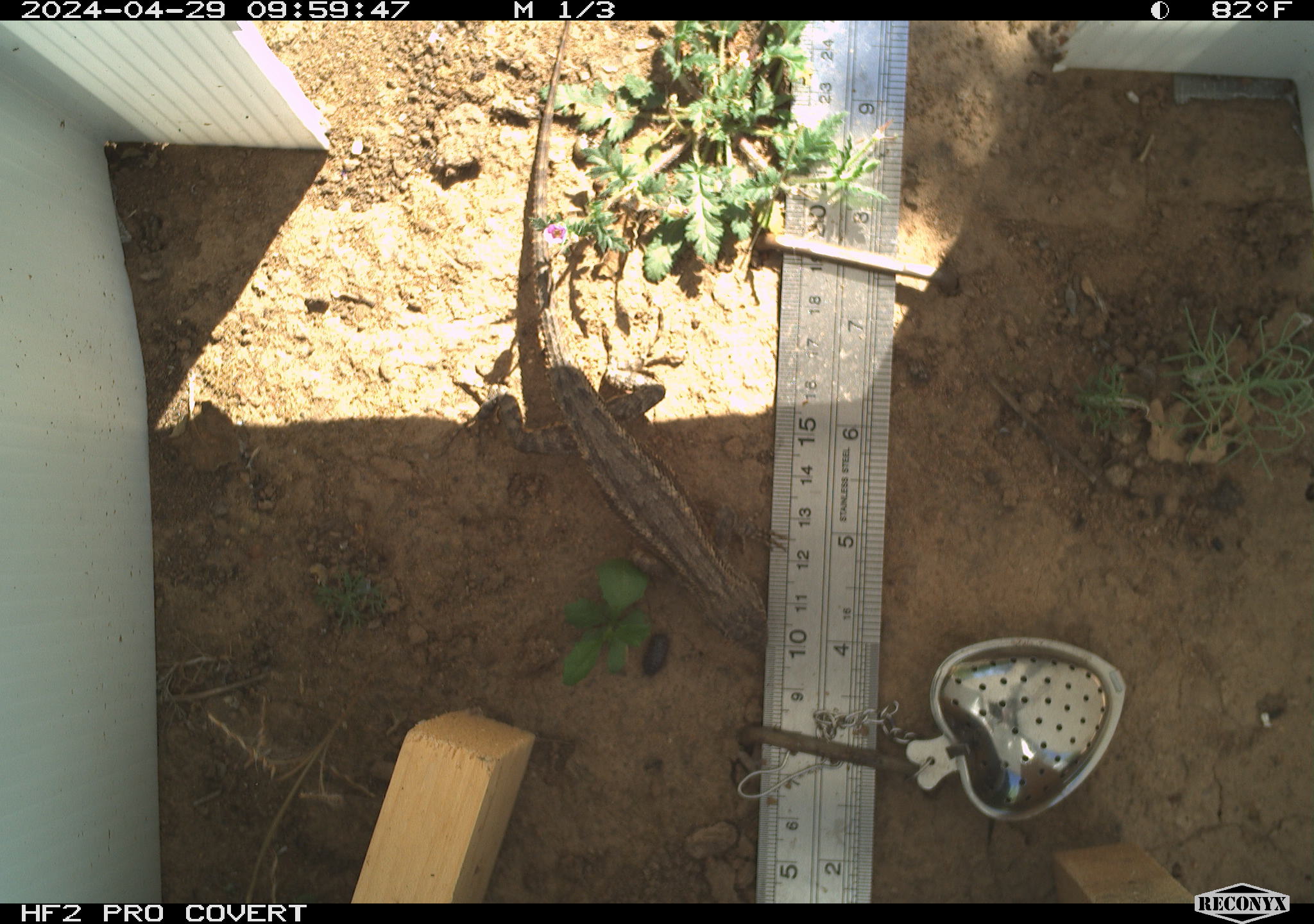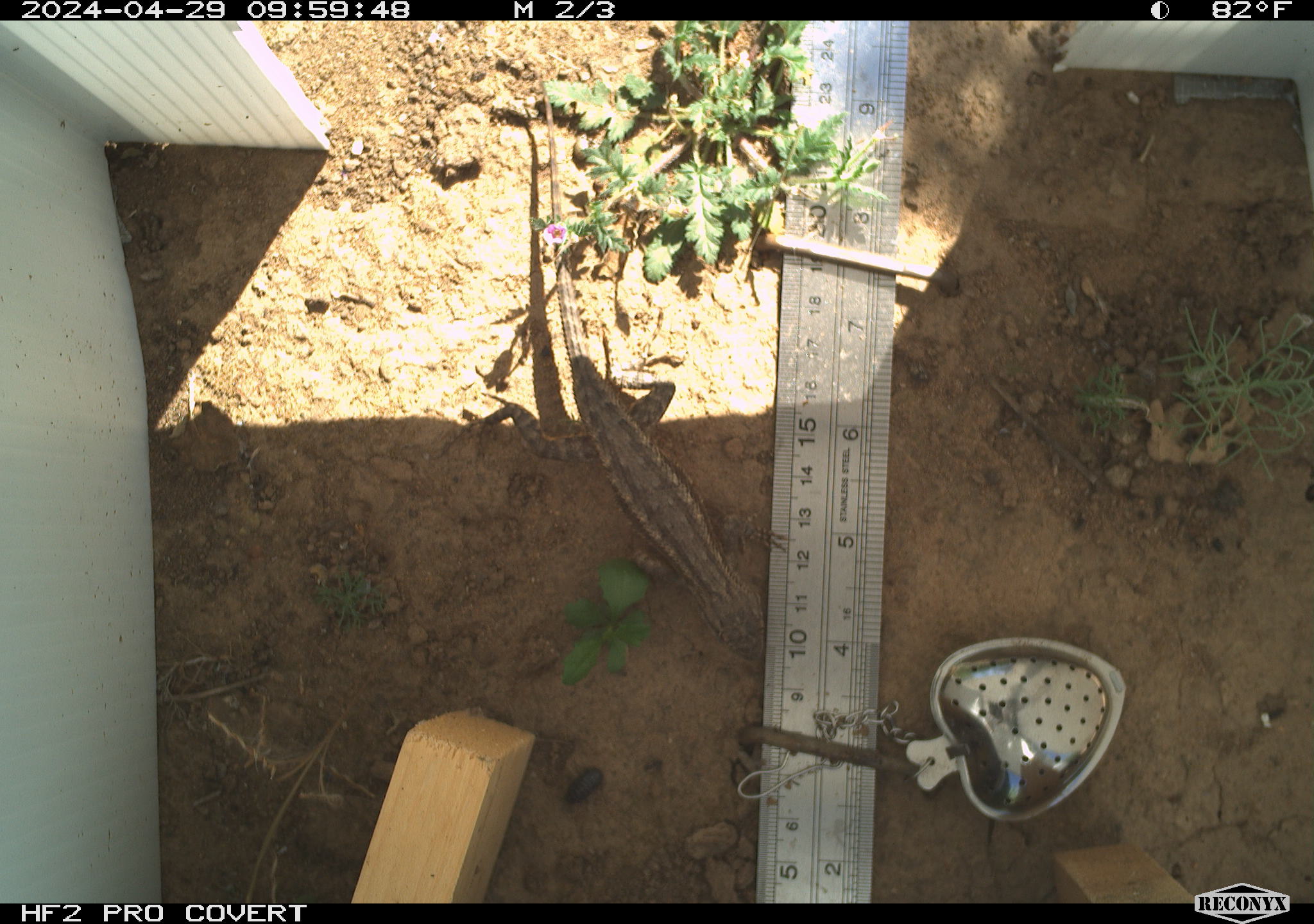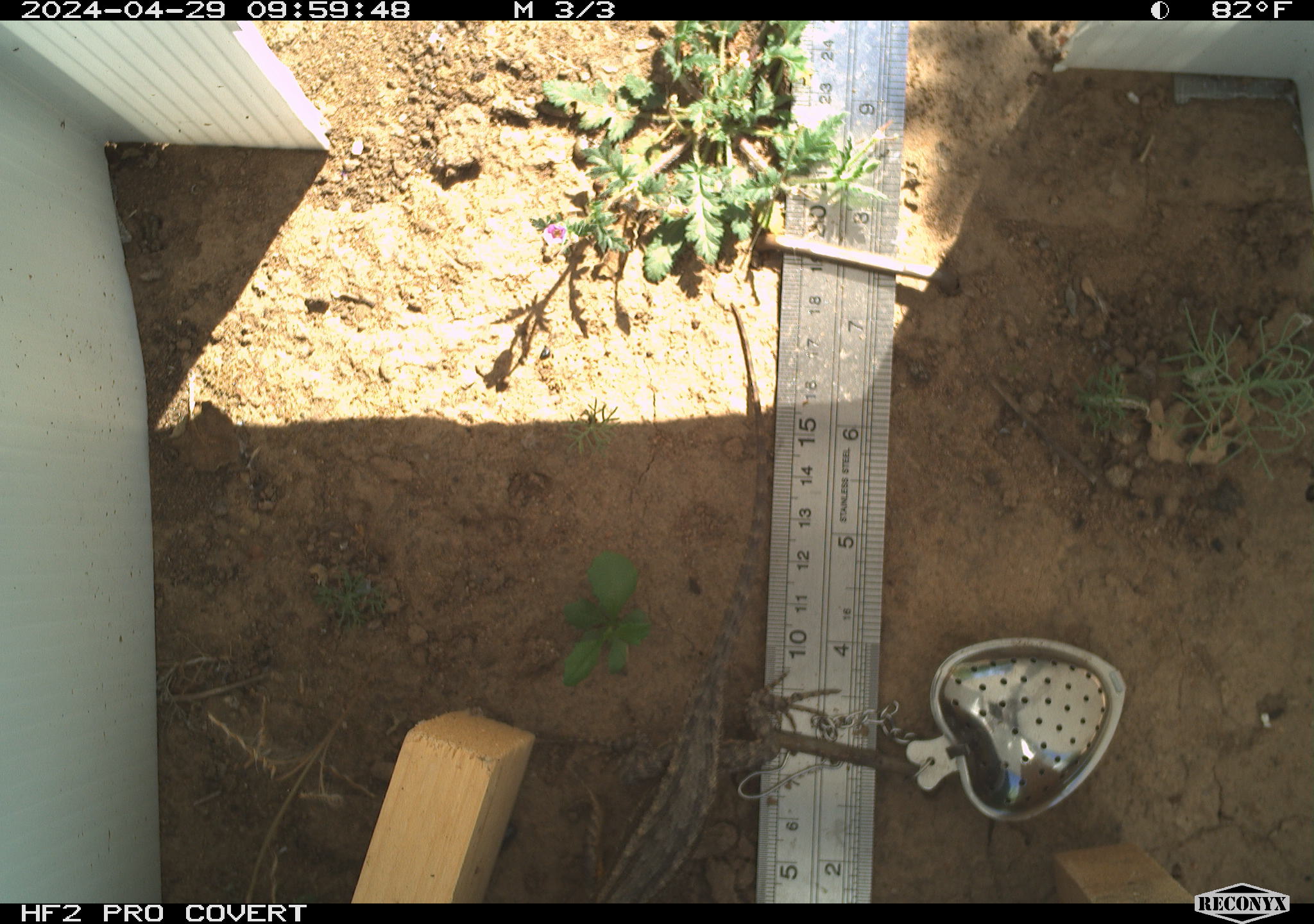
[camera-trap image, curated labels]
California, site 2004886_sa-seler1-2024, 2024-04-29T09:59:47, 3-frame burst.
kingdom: Animalia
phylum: Chordata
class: Reptilia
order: Squamata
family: Phrynosomatidae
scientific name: Phrynosomatidae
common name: phrynosomatid lizards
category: phrynosomatidae family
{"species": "phrynosomatidae family (phrynosomatid lizards) (Phrynosomatidae)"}